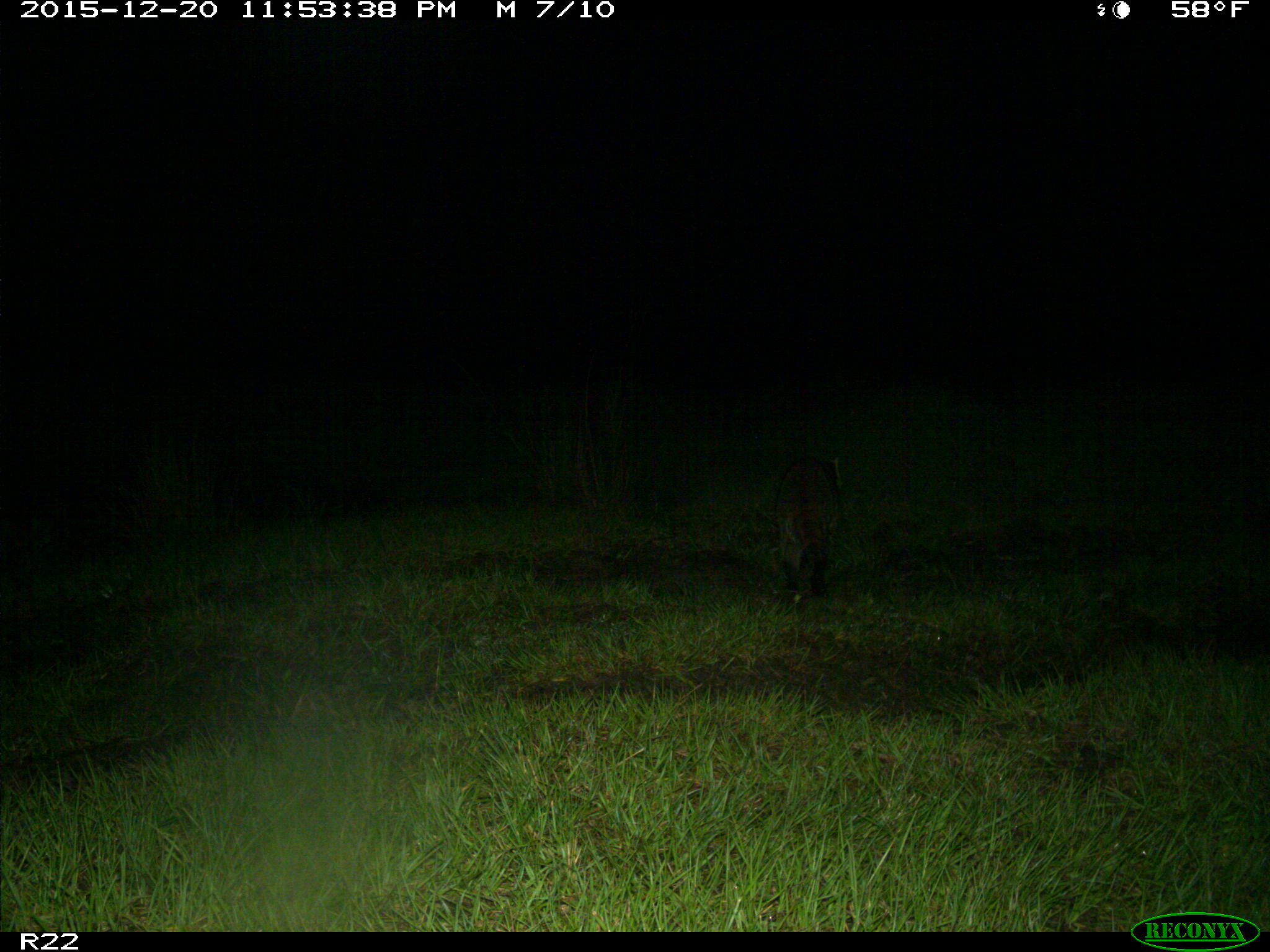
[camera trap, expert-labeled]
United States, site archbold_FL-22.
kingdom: Animalia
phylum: Chordata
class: Mammalia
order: Carnivora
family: Procyonidae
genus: Procyon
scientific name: Procyon lotor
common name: common raccoon